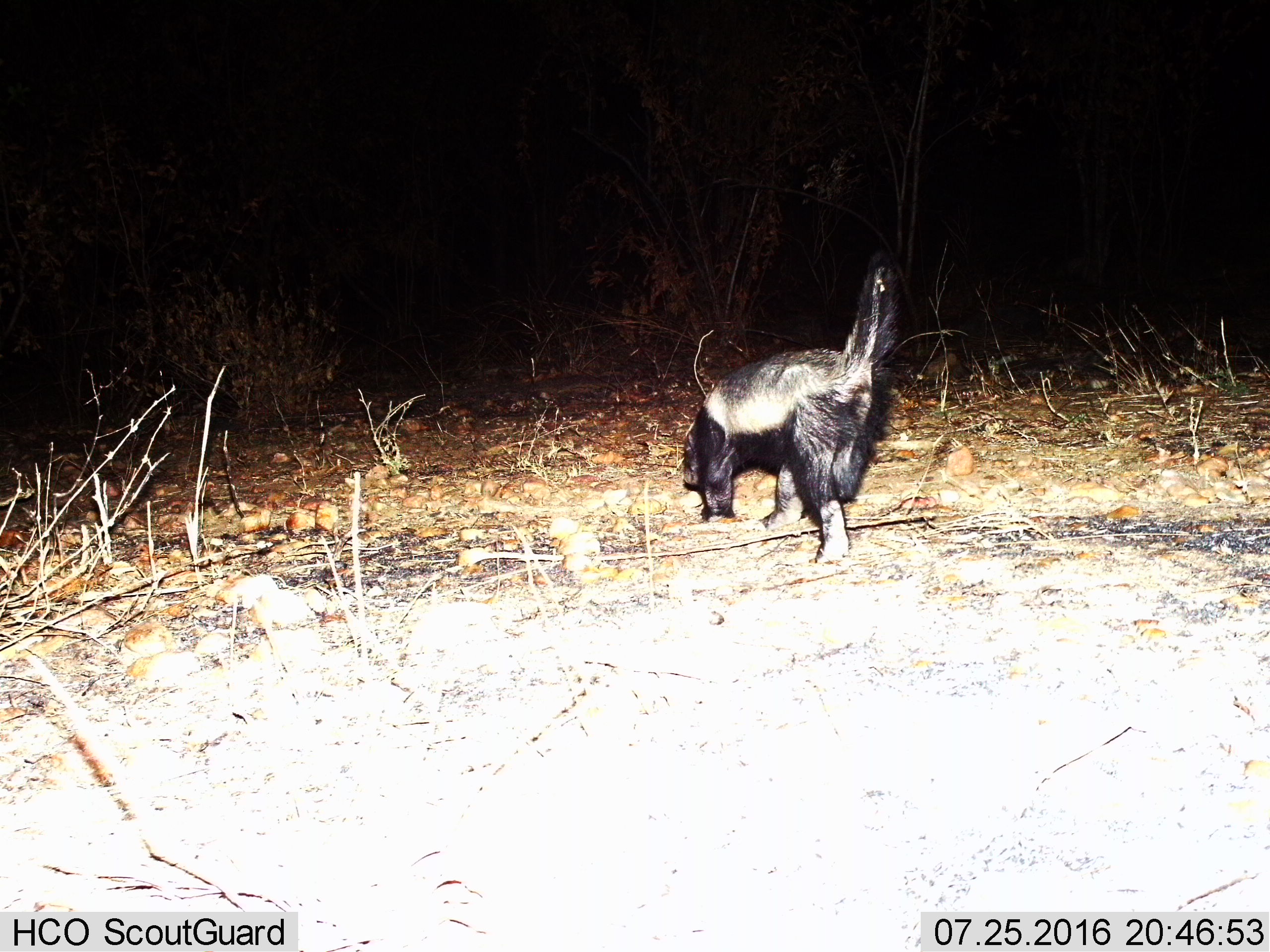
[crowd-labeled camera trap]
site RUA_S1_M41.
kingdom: Animalia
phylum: Chordata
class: Mammalia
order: Carnivora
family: Mustelidae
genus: Mellivora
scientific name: Mellivora capensis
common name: honey badger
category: honeybadger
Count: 1.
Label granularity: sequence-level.